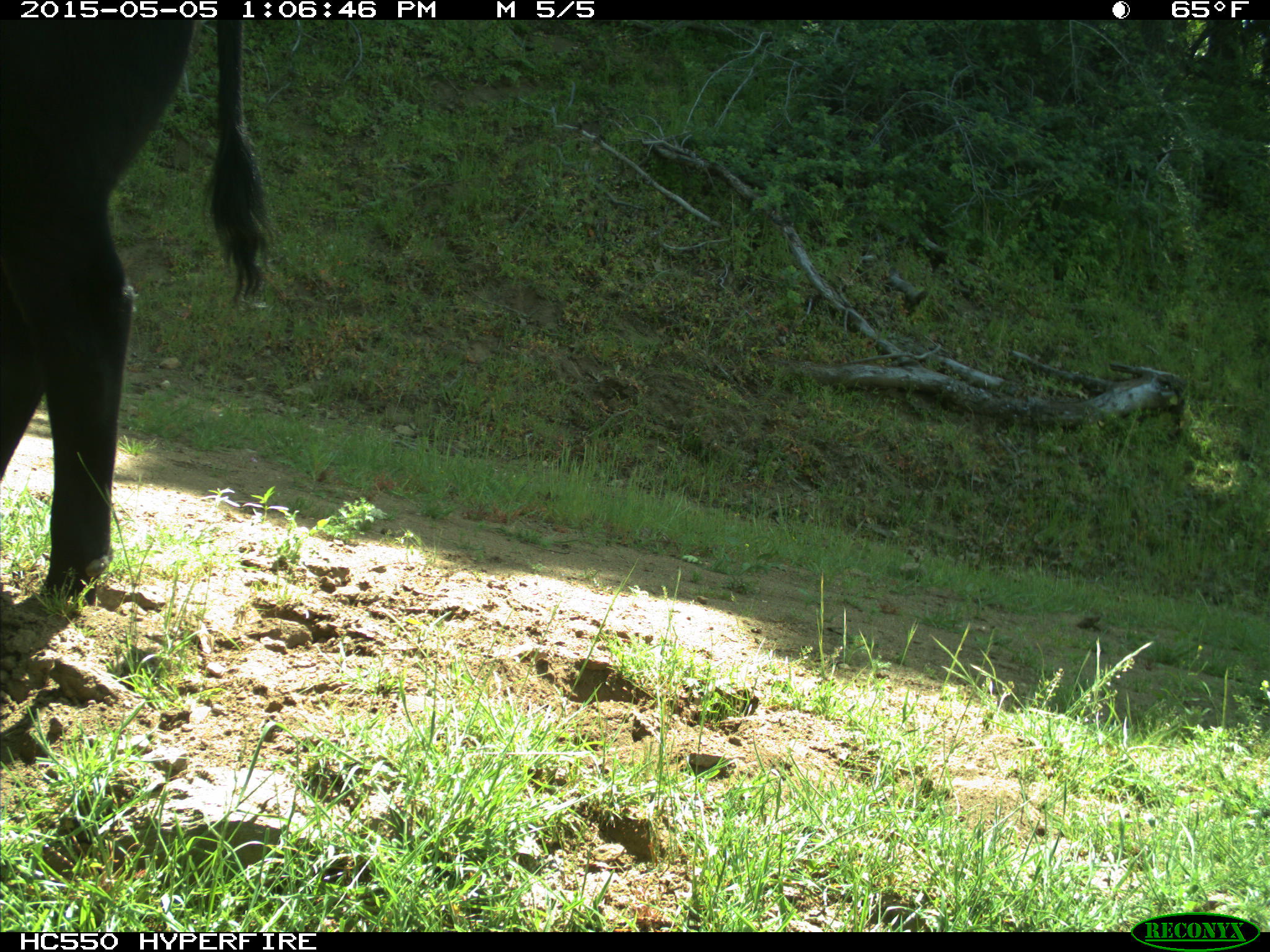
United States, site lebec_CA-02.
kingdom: Animalia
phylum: Chordata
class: Mammalia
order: Artiodactyla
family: Bovidae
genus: Bos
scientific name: Bos taurus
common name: domestic cow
Bos taurus (domestic cow).